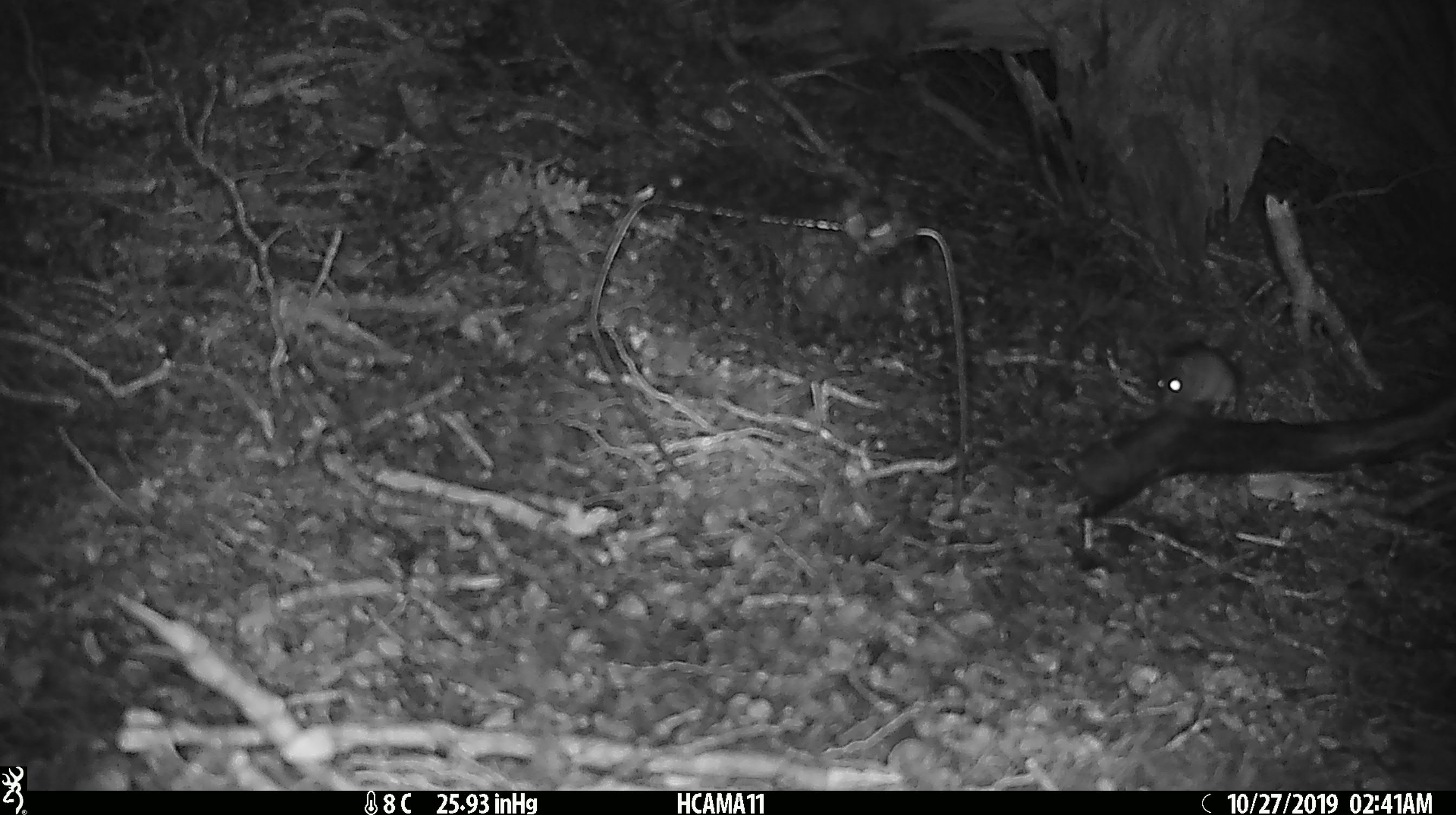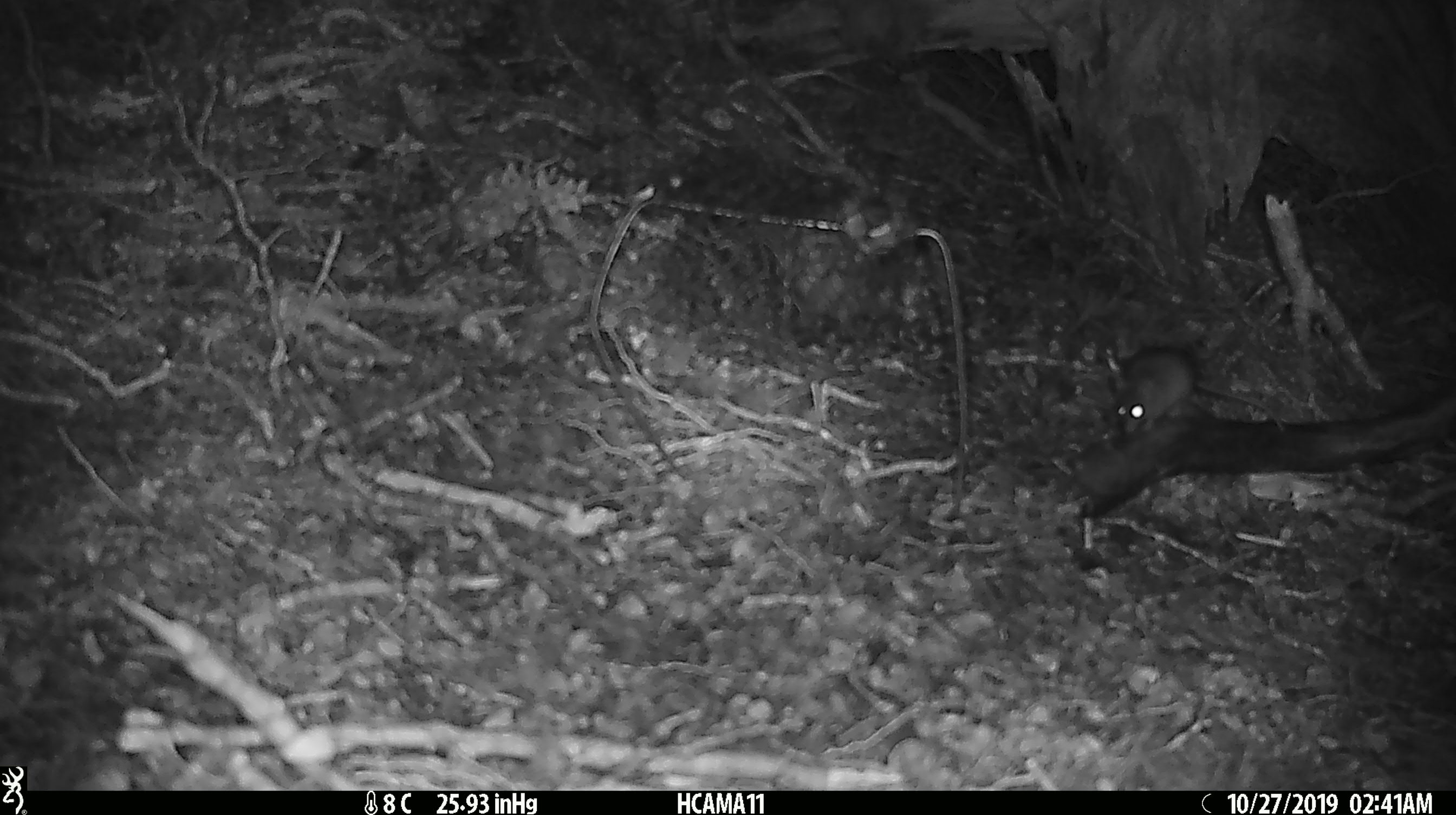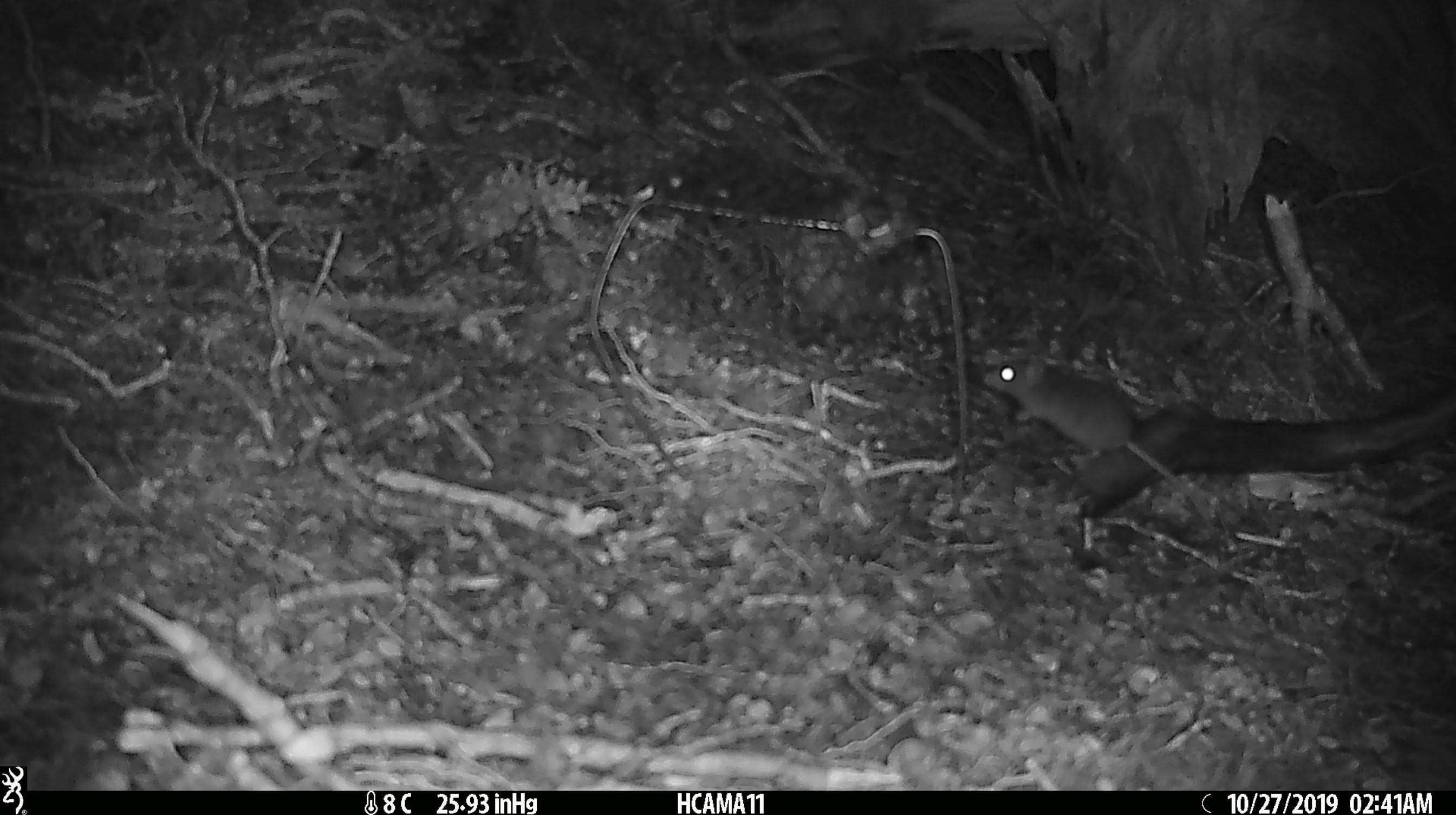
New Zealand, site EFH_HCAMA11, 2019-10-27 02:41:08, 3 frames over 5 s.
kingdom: Animalia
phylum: Chordata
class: Mammalia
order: Rodentia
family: Muridae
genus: Mus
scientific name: Mus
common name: mouse